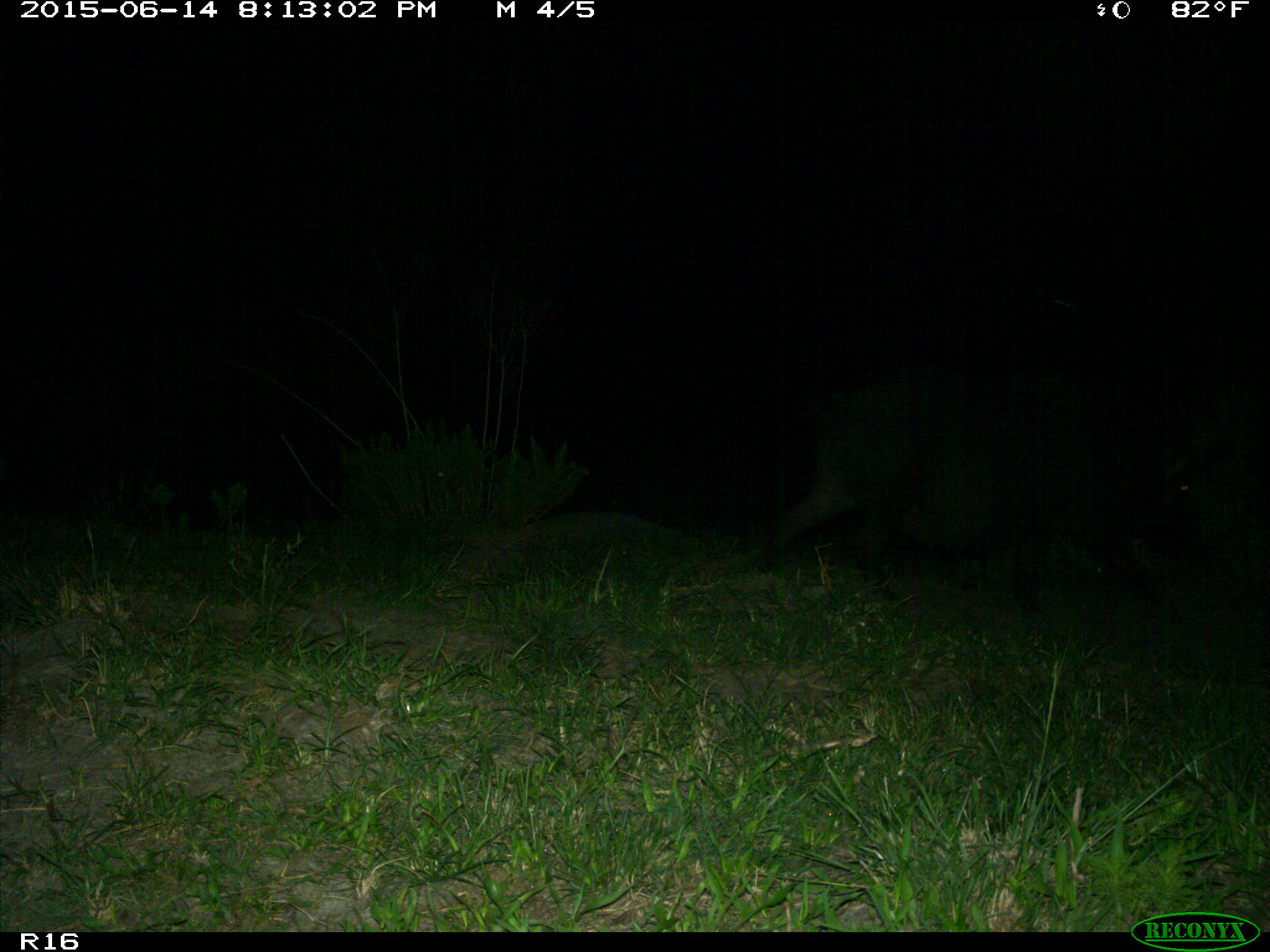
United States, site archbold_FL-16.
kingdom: Animalia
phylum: Chordata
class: Mammalia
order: Artiodactyla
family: Suidae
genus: Sus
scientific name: Sus scrofa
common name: wild boar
Sus scrofa (wild boar).